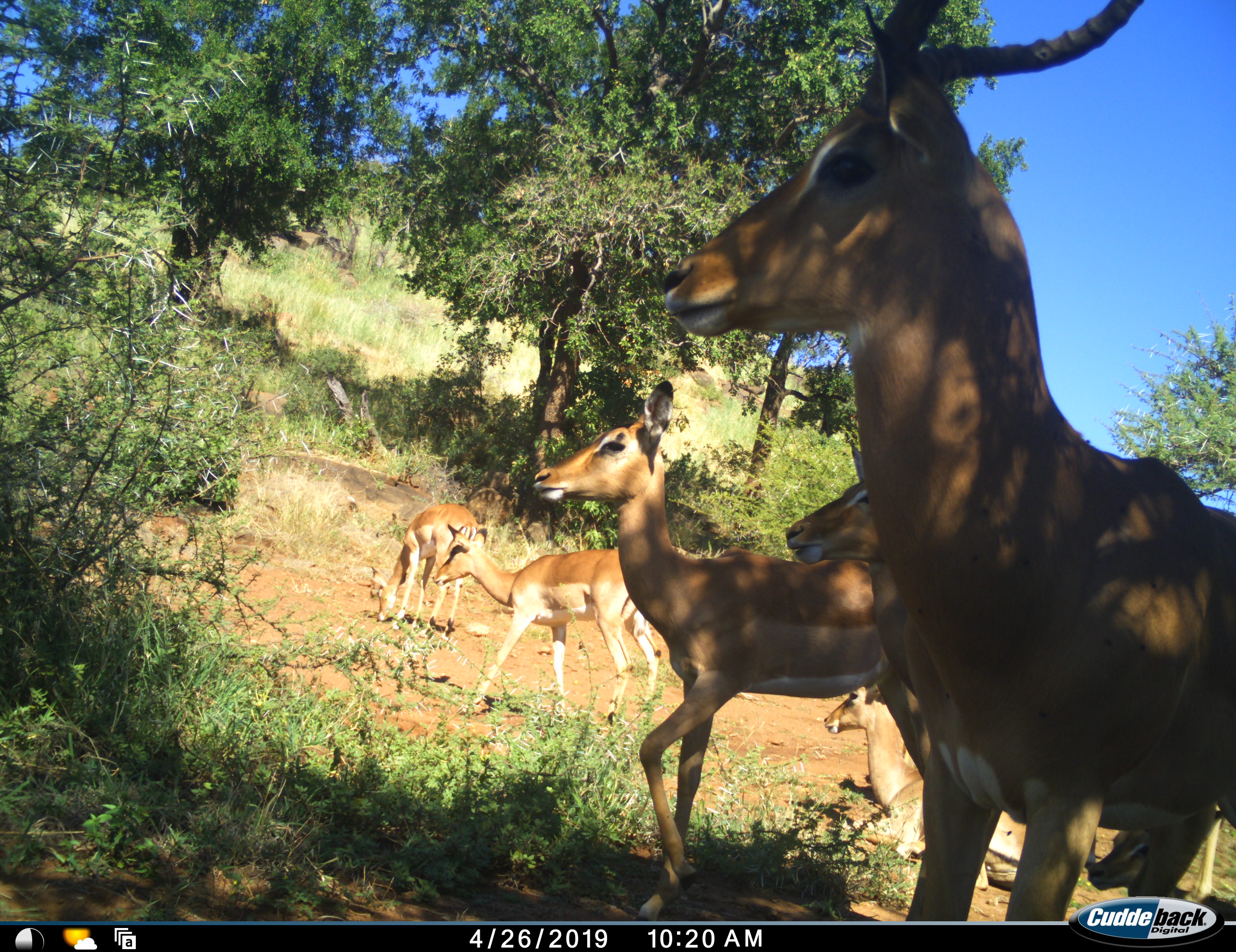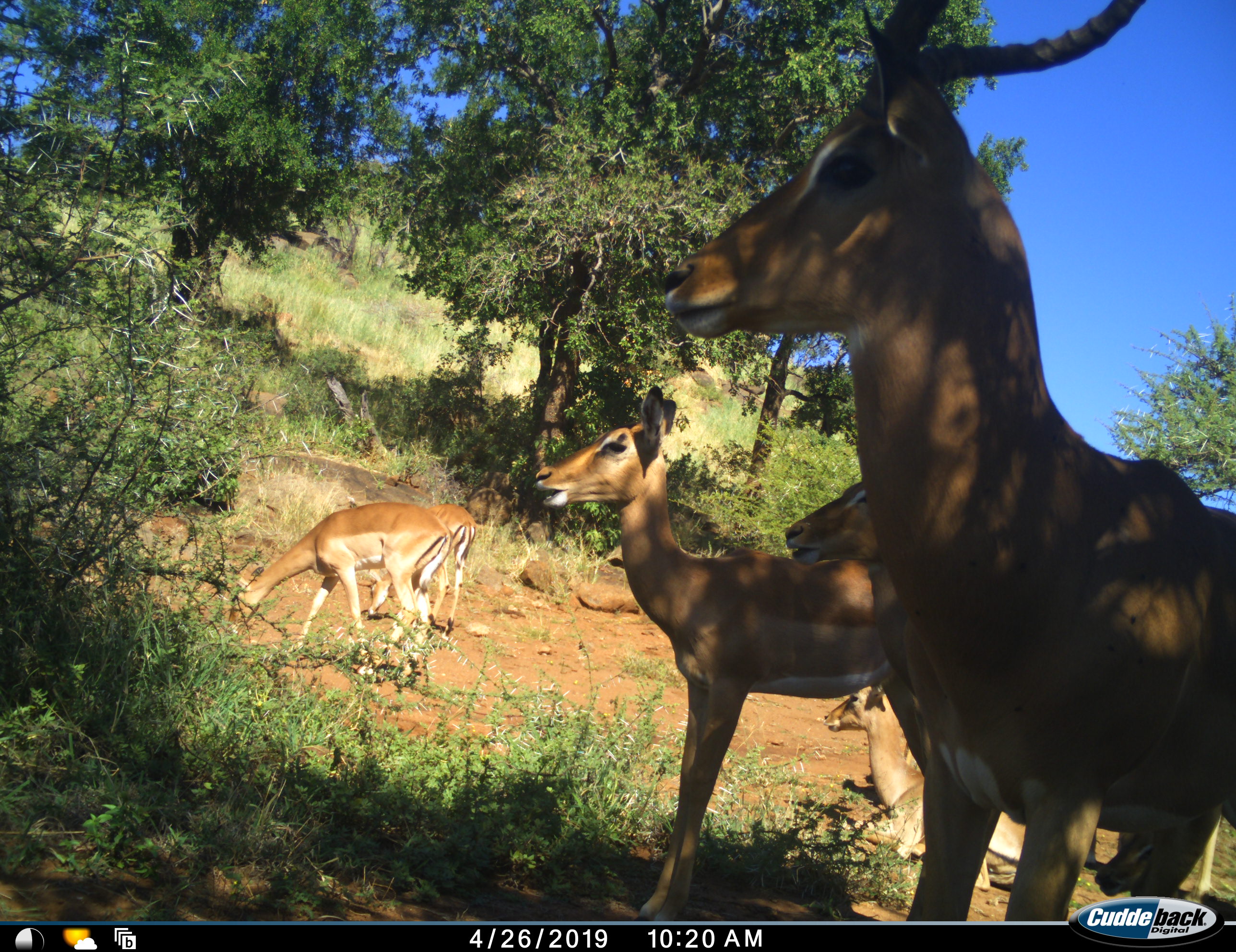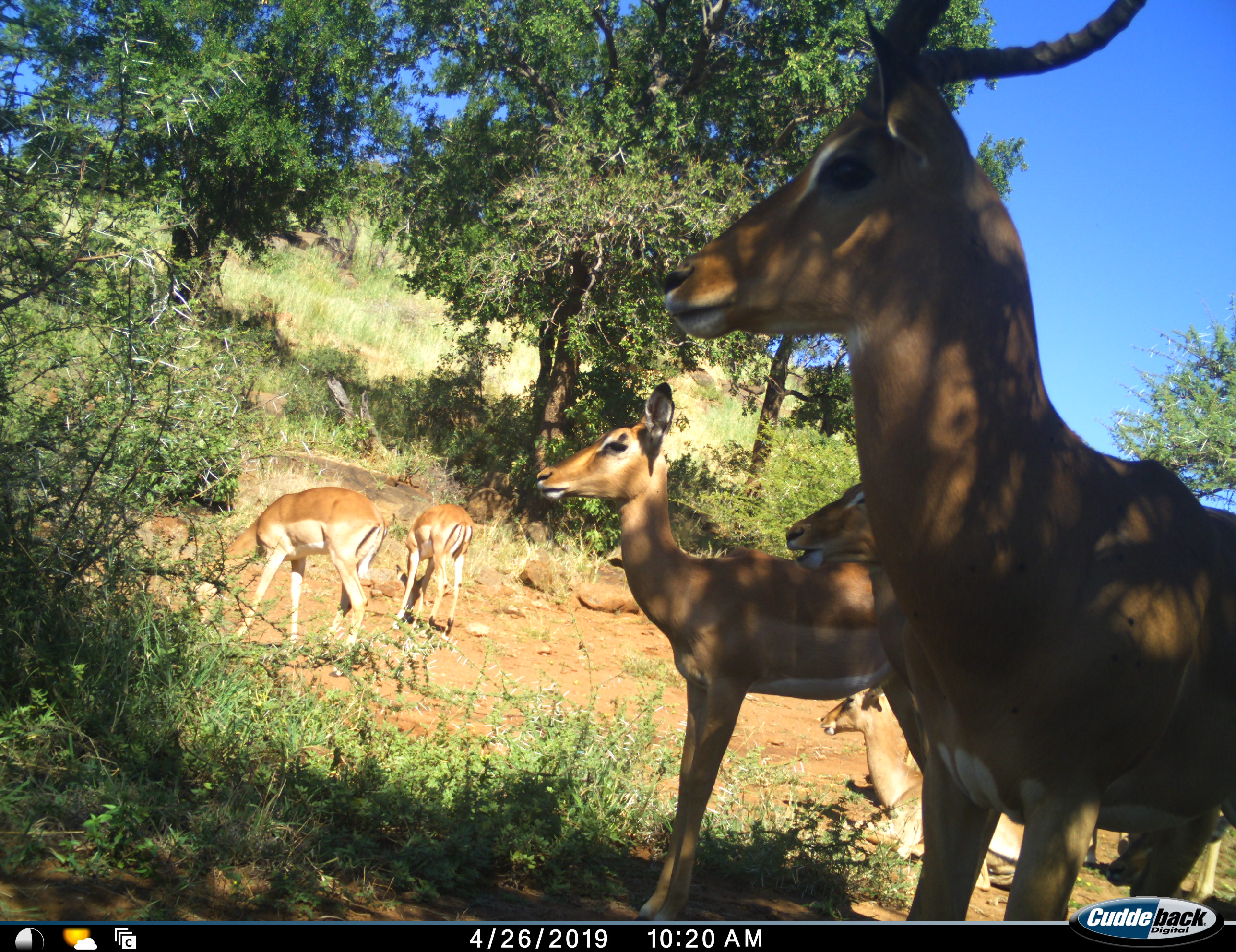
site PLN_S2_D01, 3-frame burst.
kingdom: Animalia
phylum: Chordata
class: Mammalia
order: Artiodactyla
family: Bovidae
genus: Aepyceros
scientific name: Aepyceros melampus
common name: impala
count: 6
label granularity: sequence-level